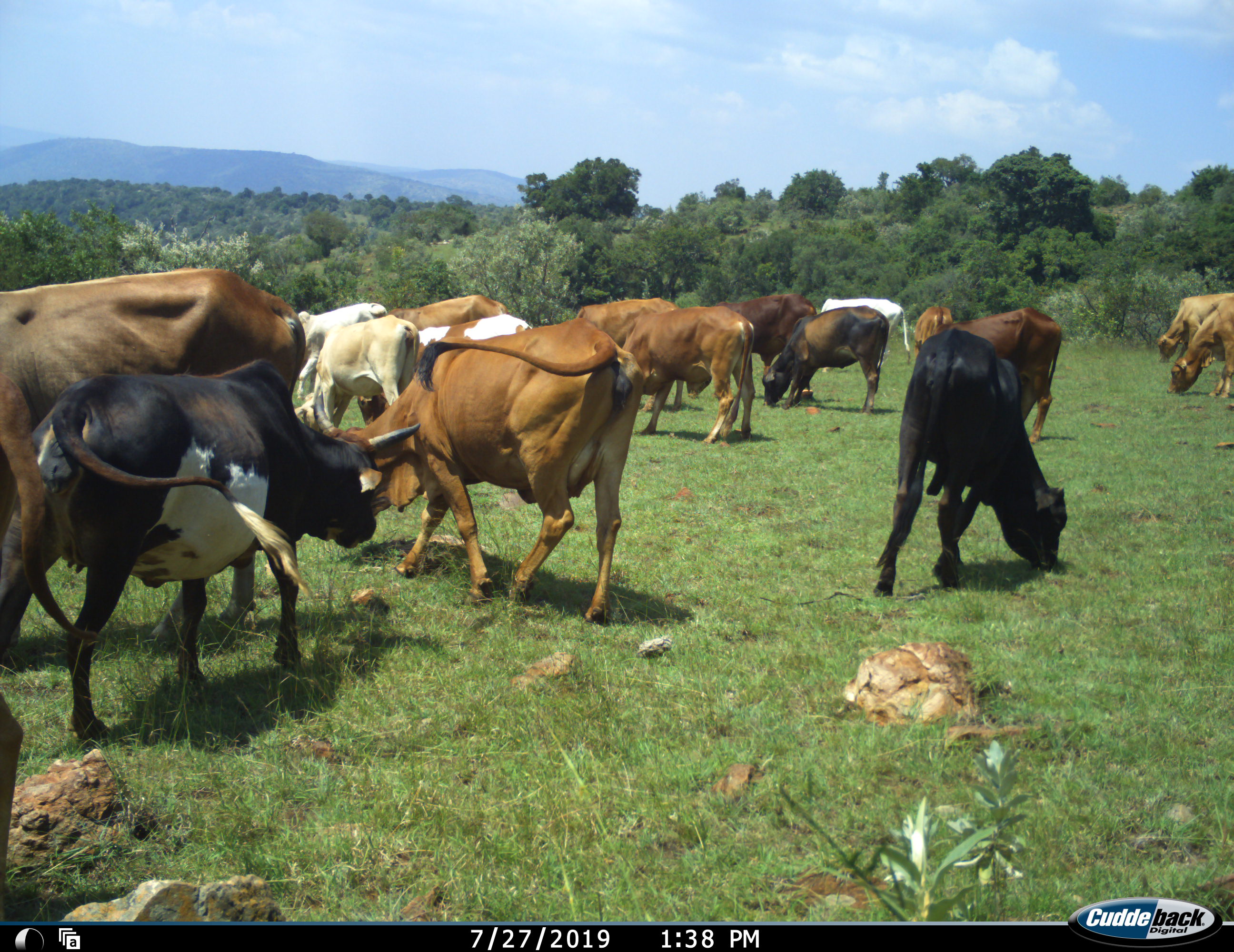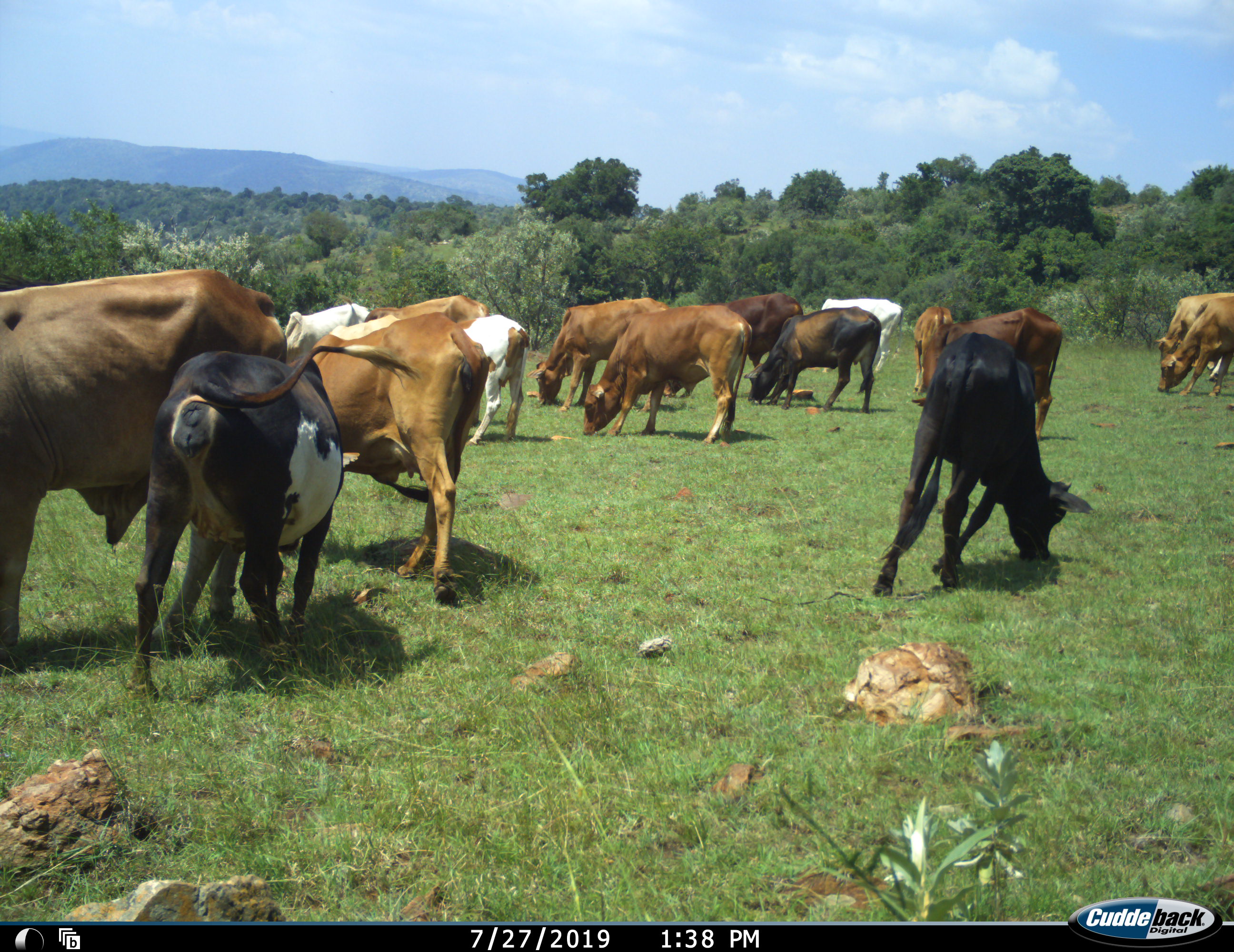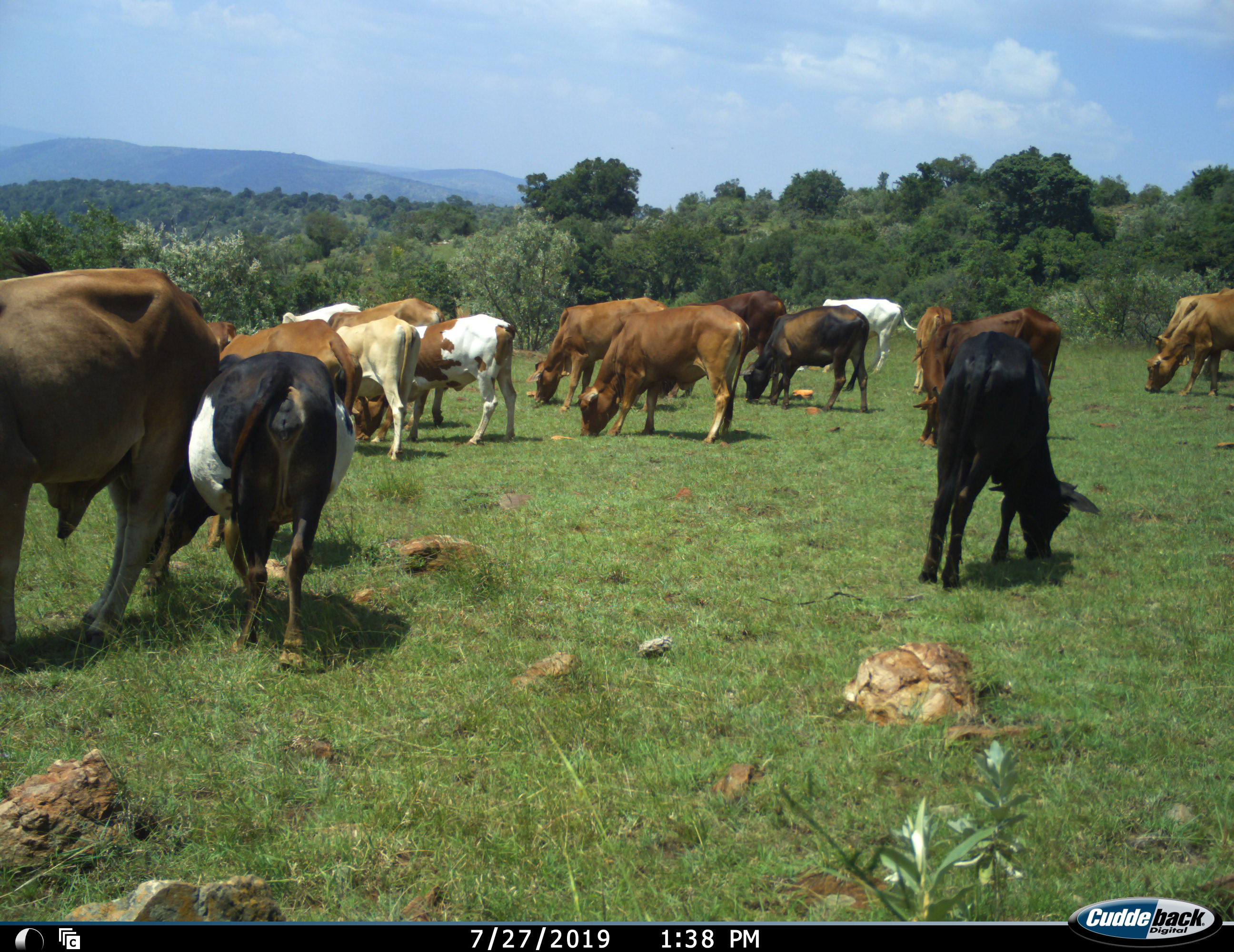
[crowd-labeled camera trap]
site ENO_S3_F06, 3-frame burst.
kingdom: Animalia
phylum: Chordata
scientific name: Vertebrata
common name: domestic animal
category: domesticanimal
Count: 11-50.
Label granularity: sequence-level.